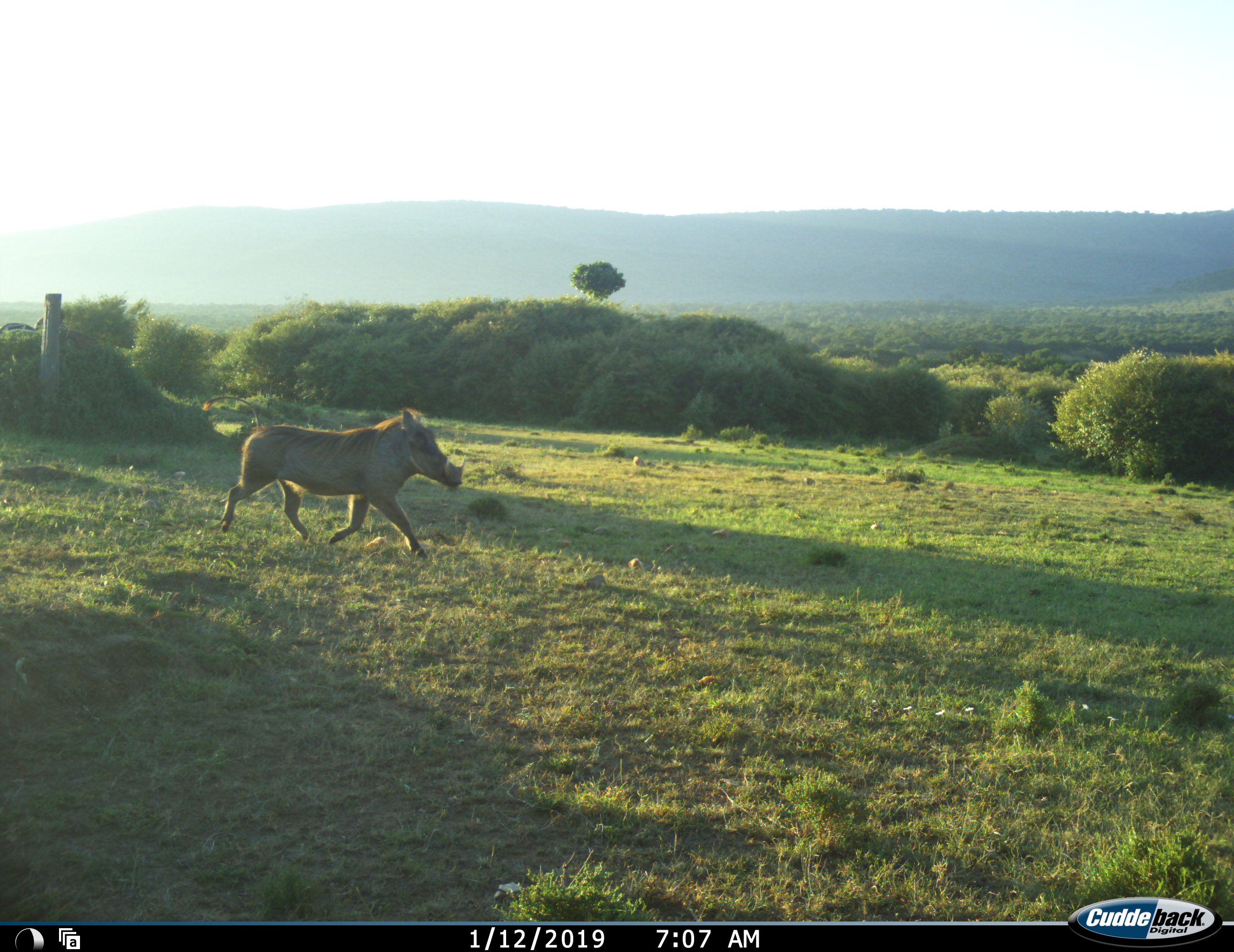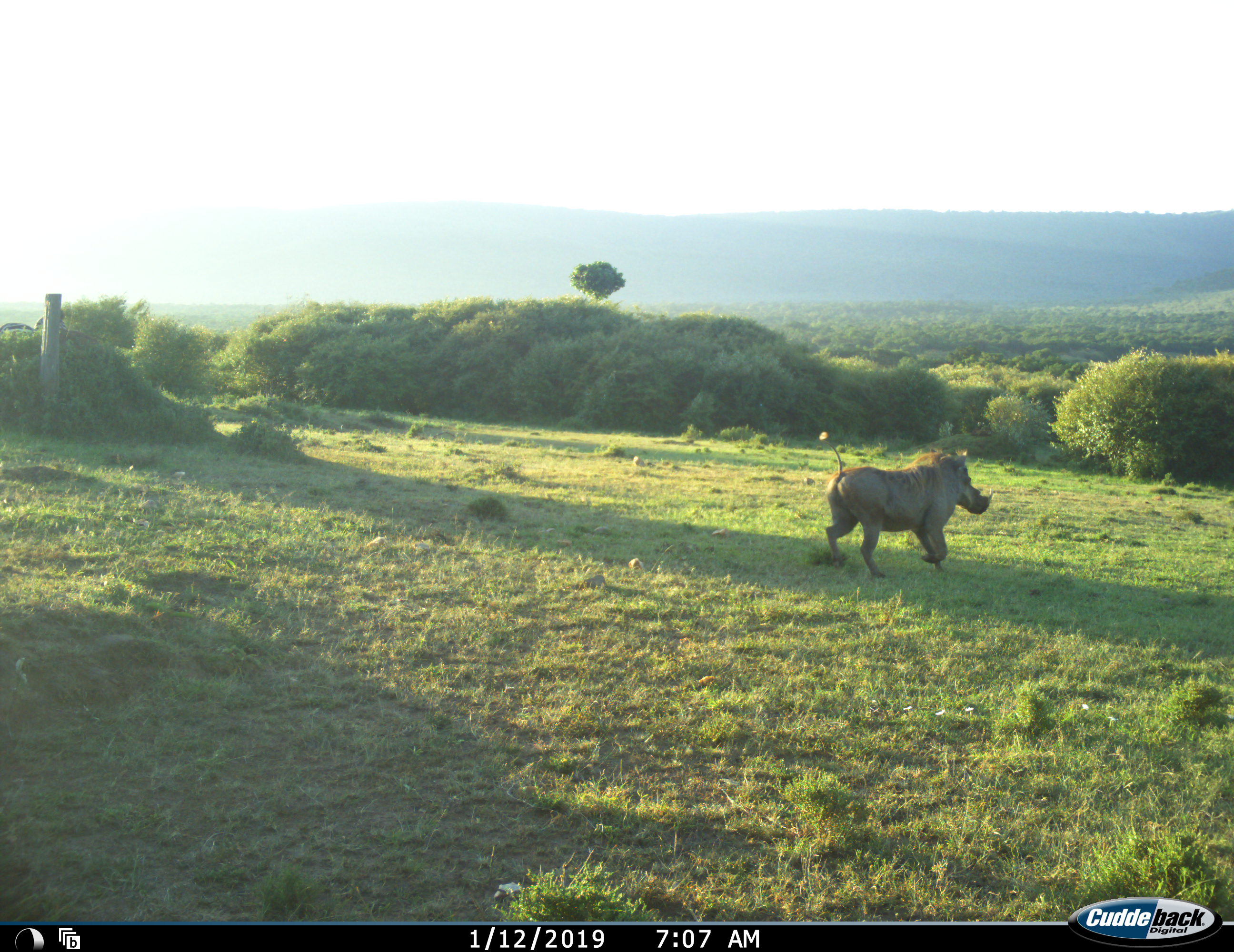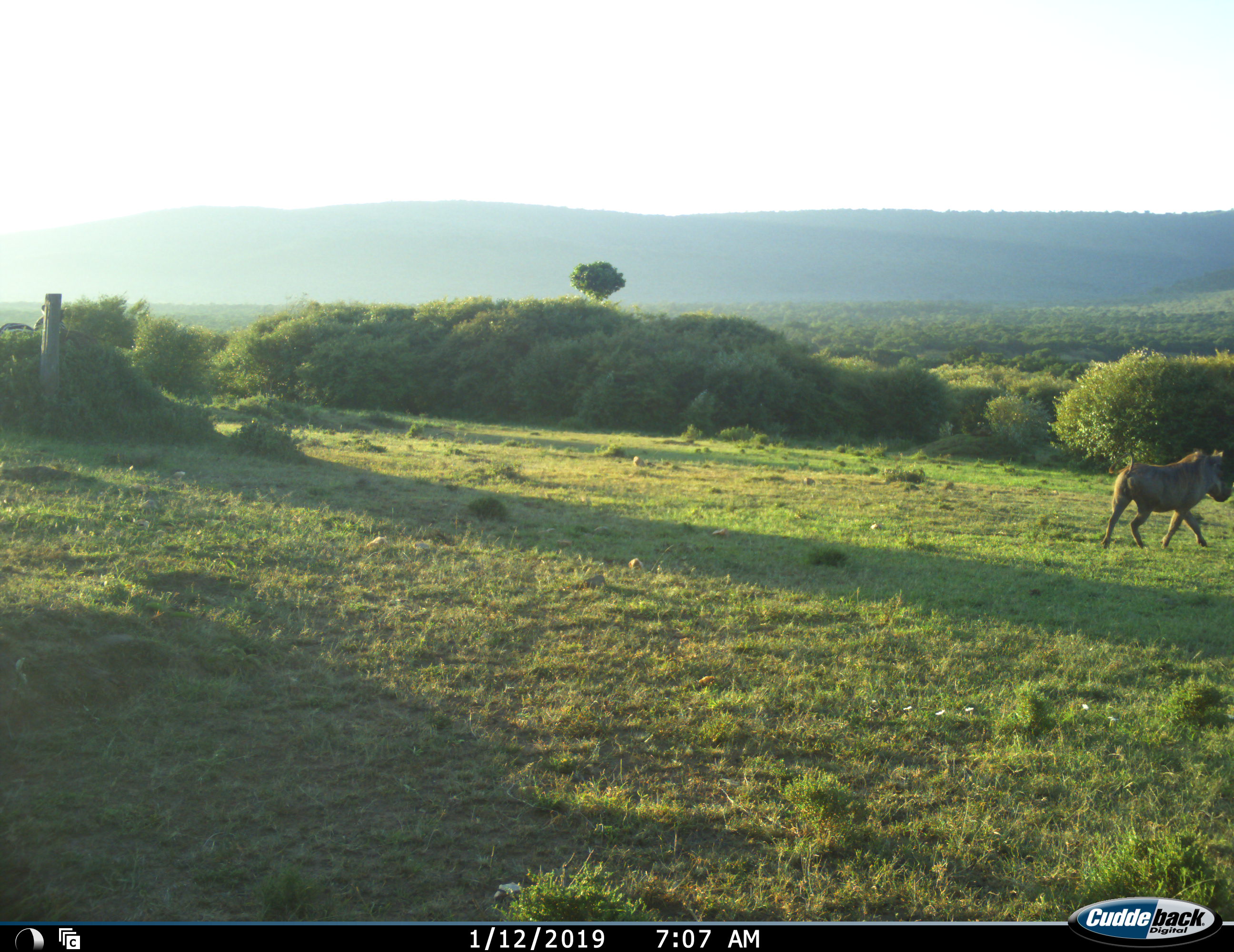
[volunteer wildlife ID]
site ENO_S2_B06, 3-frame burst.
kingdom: Animalia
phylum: Chordata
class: Mammalia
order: Artiodactyla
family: Suidae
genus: Phacochoerus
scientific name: Phacochoerus africanus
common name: warthog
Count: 1.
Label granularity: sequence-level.